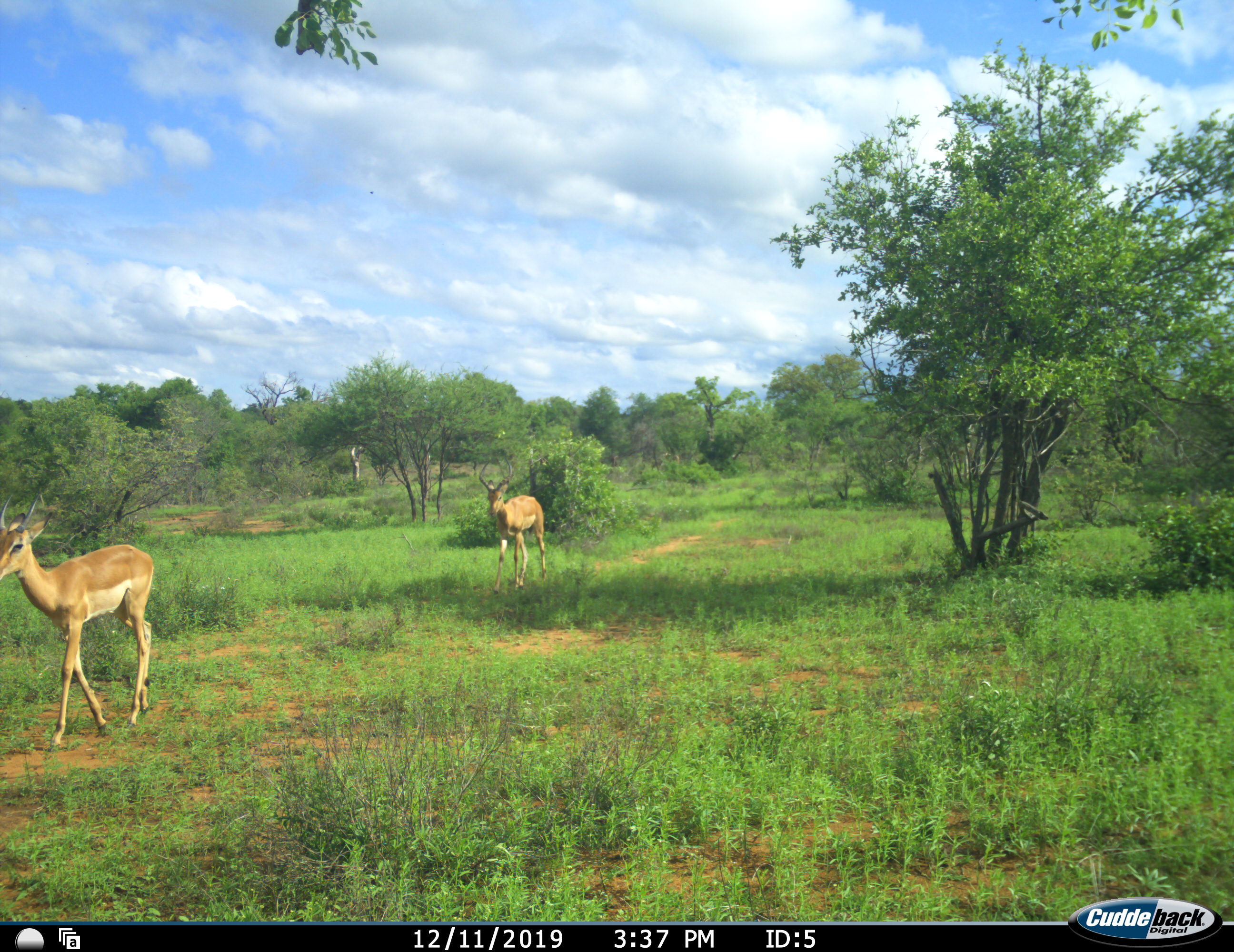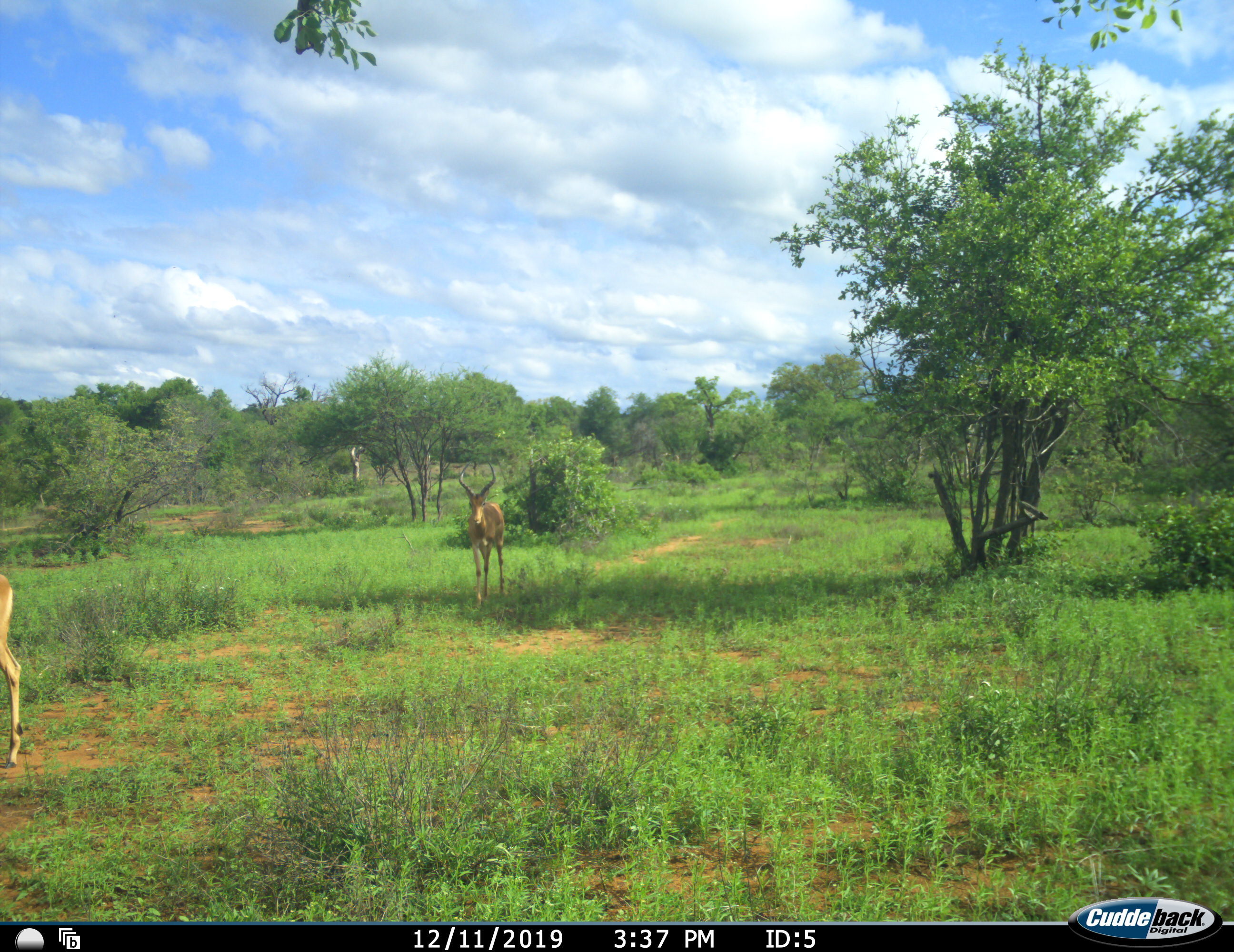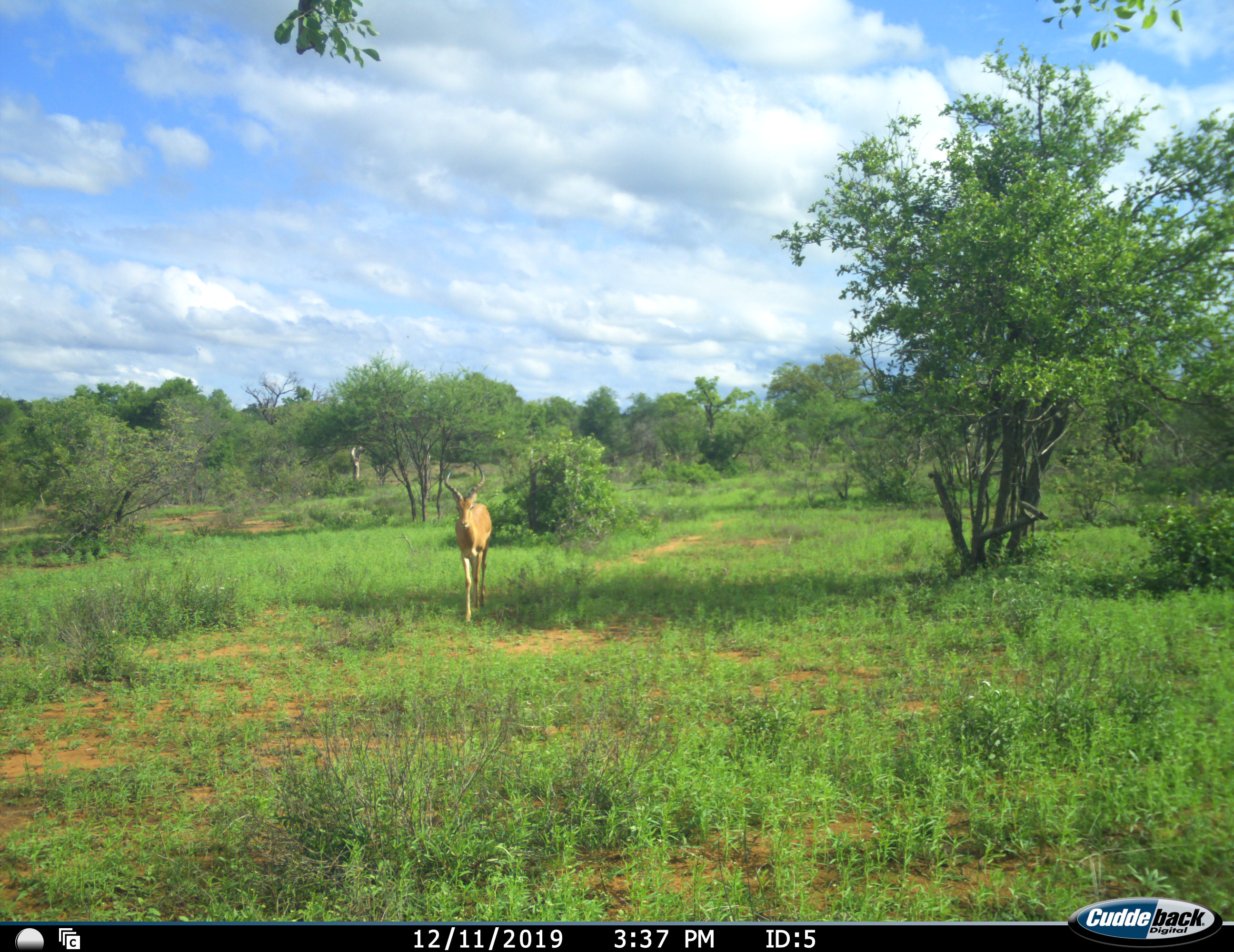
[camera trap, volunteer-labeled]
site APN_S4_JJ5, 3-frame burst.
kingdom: Animalia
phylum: Chordata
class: Mammalia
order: Artiodactyla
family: Bovidae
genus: Aepyceros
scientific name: Aepyceros melampus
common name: impala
Impala (Aepyceros melampus), count 2. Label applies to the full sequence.